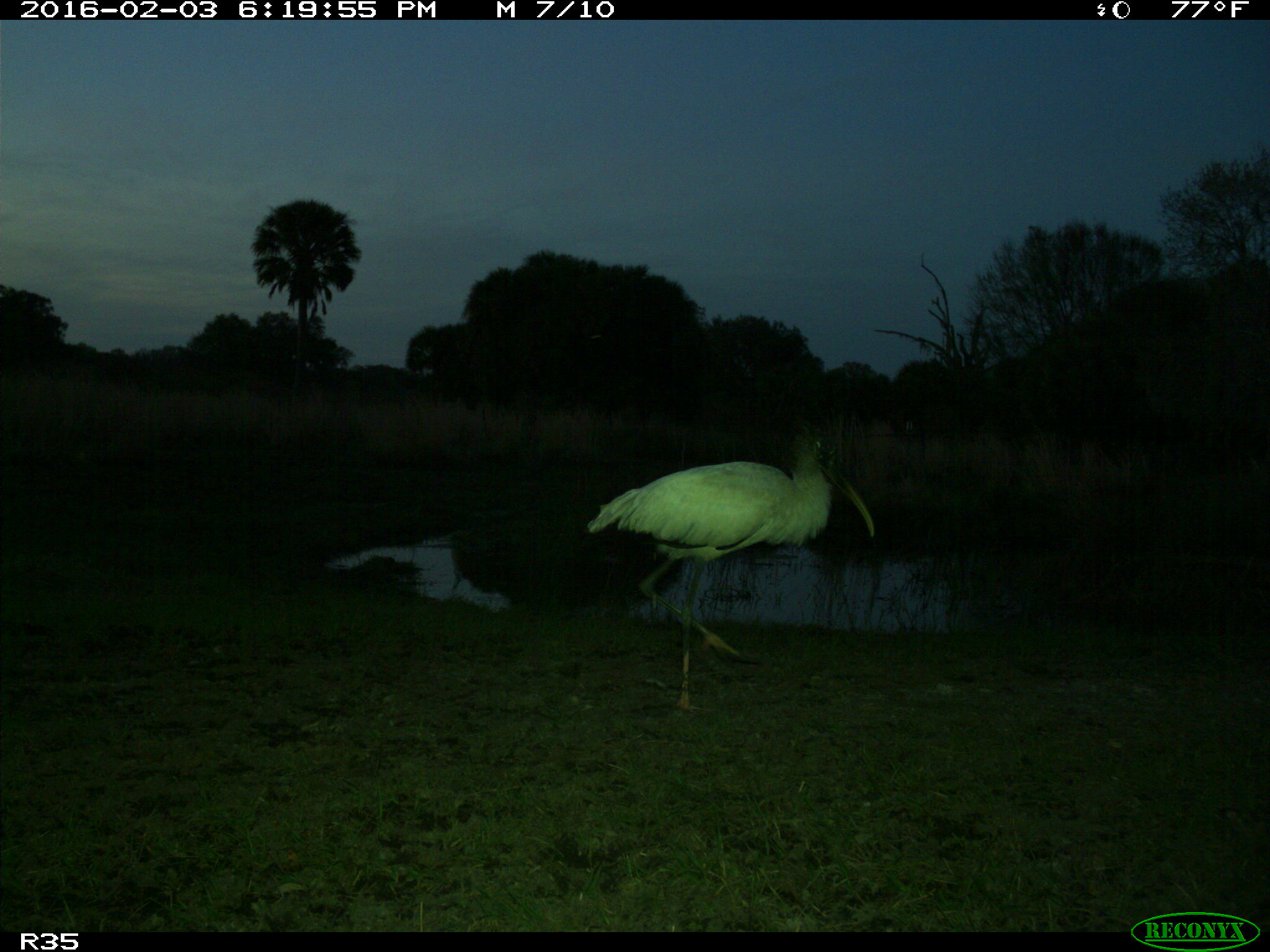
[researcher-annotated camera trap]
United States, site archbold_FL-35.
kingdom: Animalia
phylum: Chordata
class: Aves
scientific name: Aves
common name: birds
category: unidentified bird